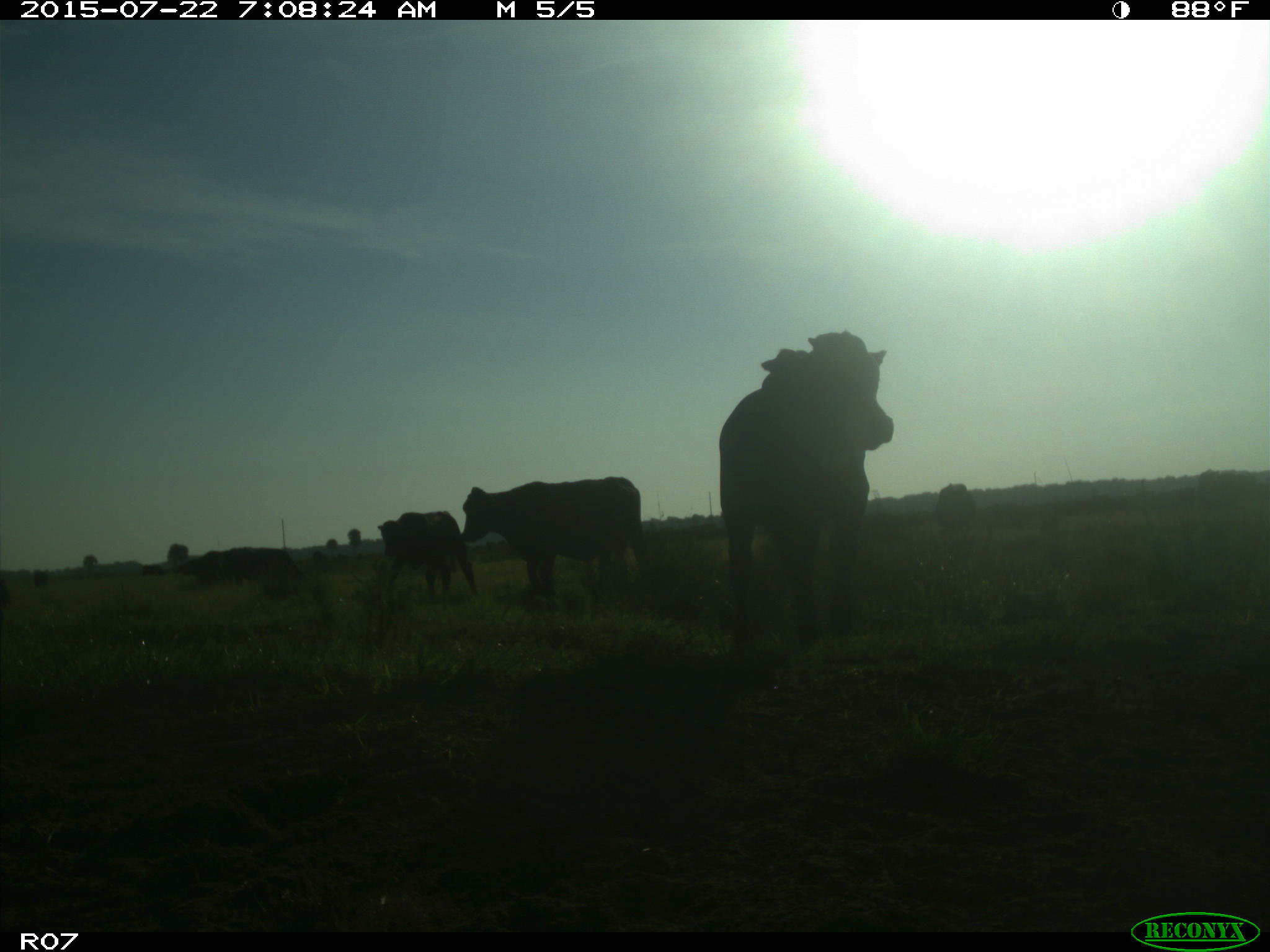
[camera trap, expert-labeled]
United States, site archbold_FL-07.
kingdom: Animalia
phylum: Chordata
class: Mammalia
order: Artiodactyla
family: Suidae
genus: Sus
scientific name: Sus scrofa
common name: wild boar